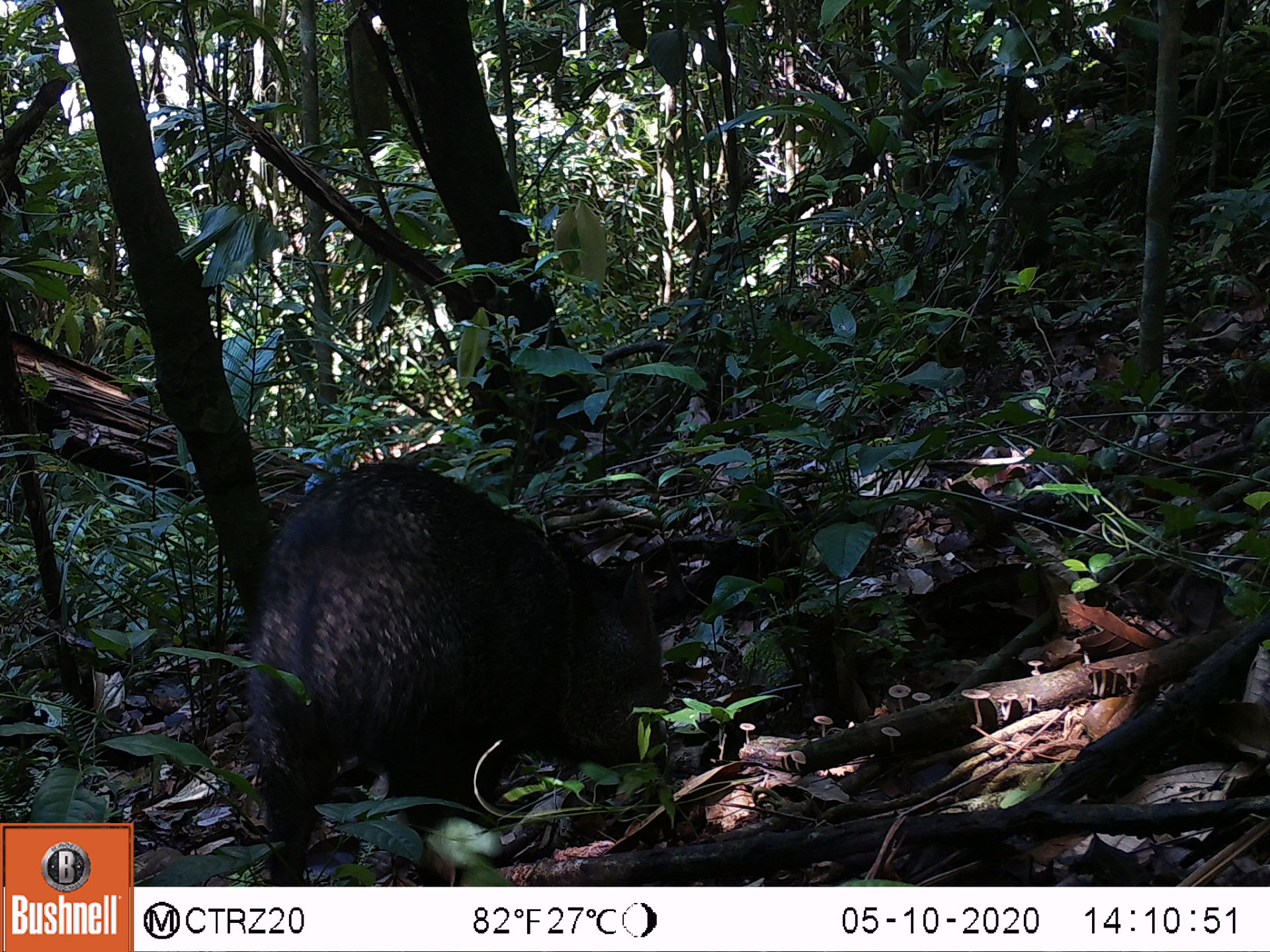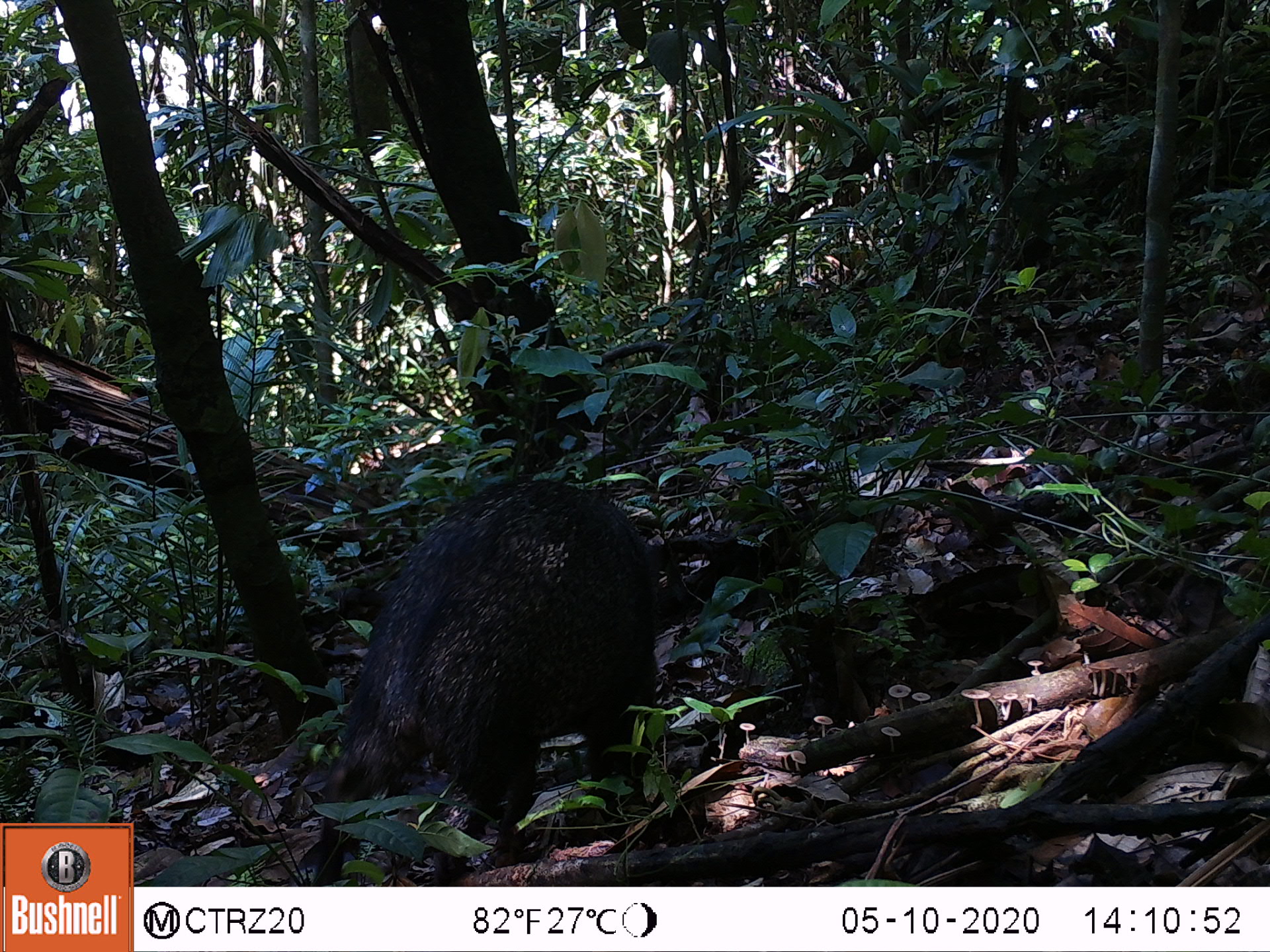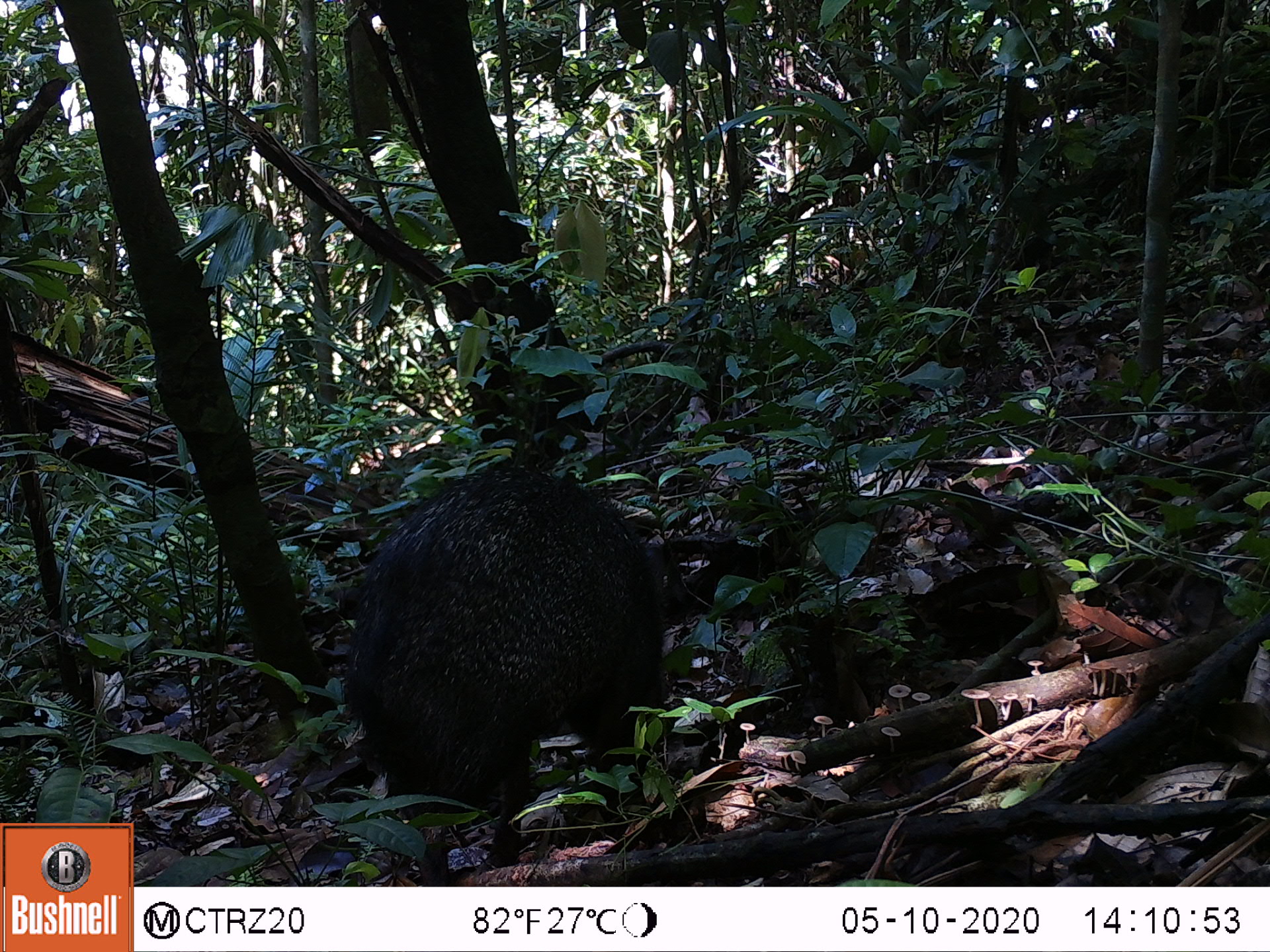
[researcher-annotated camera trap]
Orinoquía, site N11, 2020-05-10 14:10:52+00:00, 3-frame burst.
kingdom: Animalia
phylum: Chordata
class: Mammalia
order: Artiodactyla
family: Tayassuidae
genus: Pecari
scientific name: Pecari tajacu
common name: collared peccary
Collared peccary (Pecari tajacu).